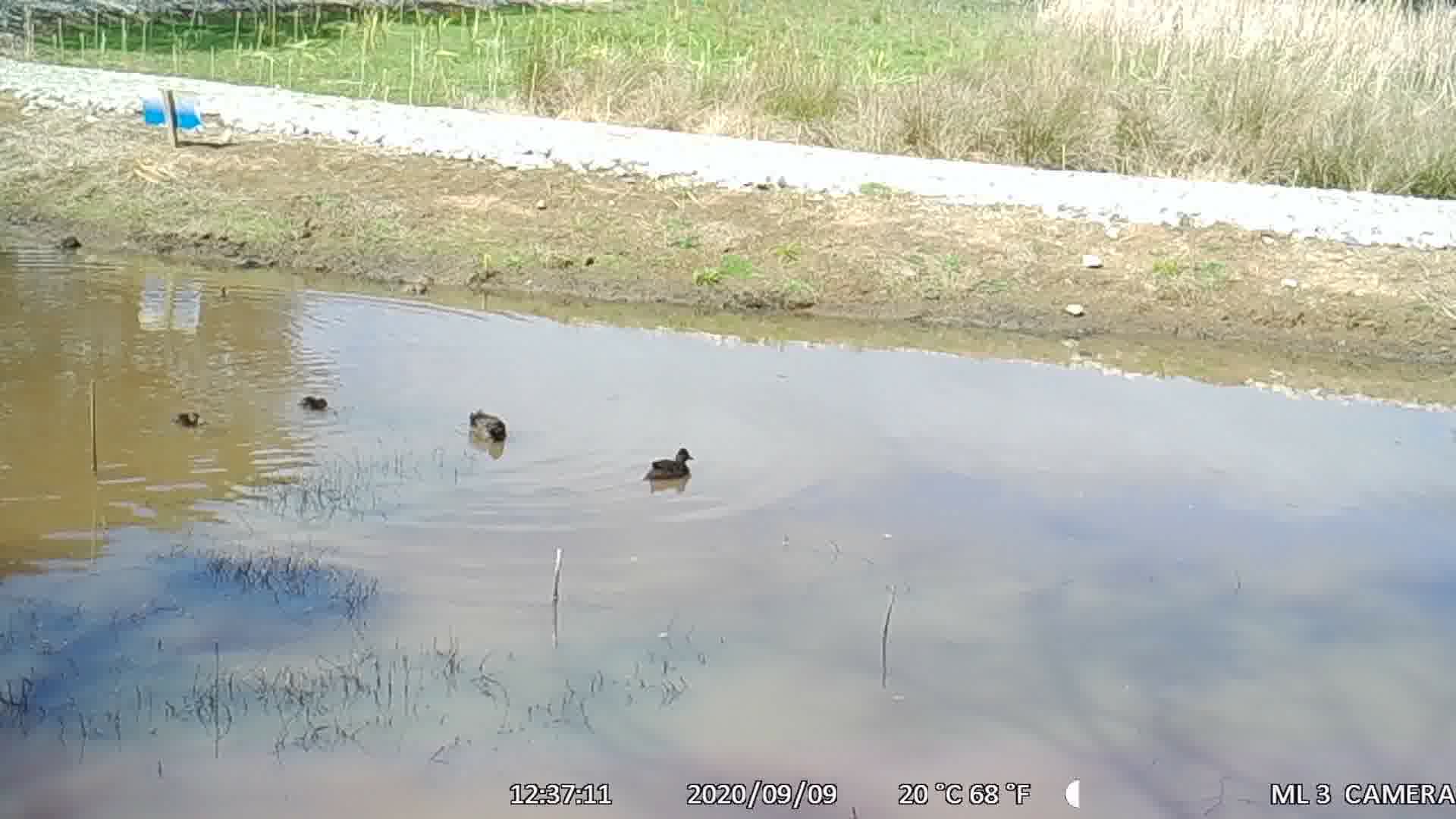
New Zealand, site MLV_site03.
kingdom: Animalia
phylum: Chordata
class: Aves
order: Anseriformes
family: Anatidae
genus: Anas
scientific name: Anas chlorotis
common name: brown teal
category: pateke